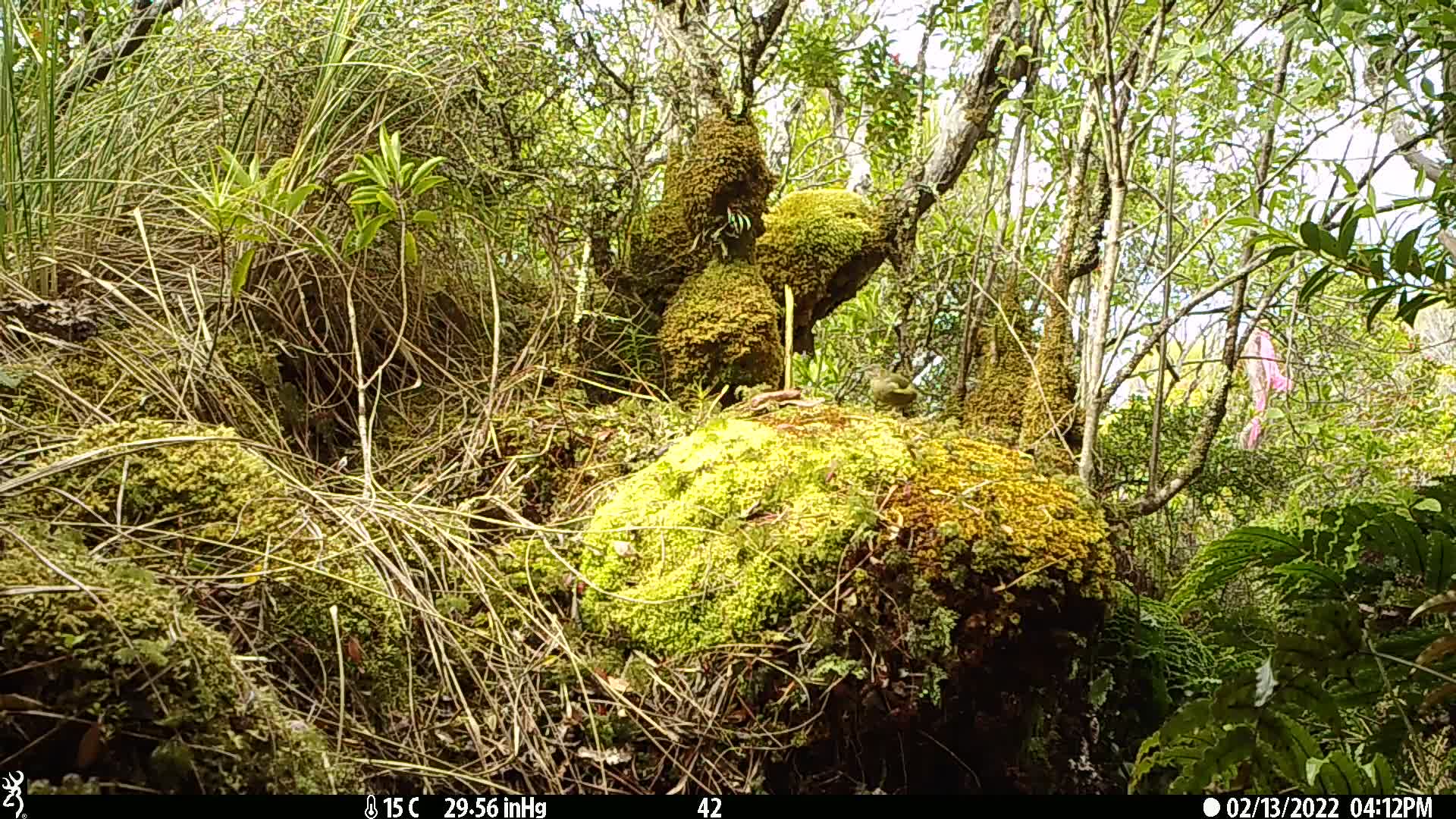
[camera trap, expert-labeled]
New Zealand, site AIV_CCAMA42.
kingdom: Animalia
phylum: Chordata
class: Aves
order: Passeriformes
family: Meliphagidae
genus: Anthornis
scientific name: Anthornis melanura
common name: new zealand bellbird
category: bellbird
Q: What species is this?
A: Bellbird (new zealand bellbird) (Anthornis melanura).